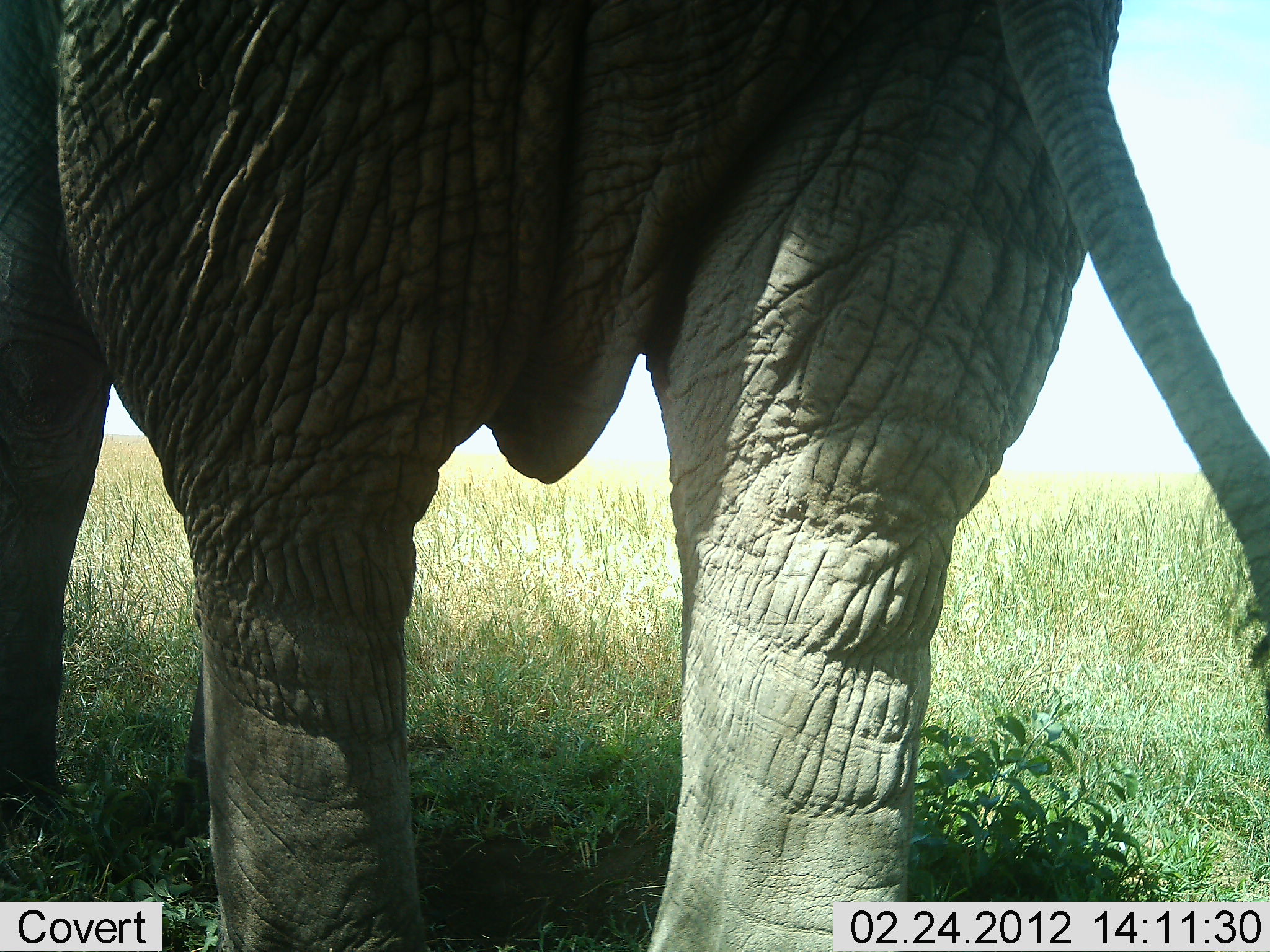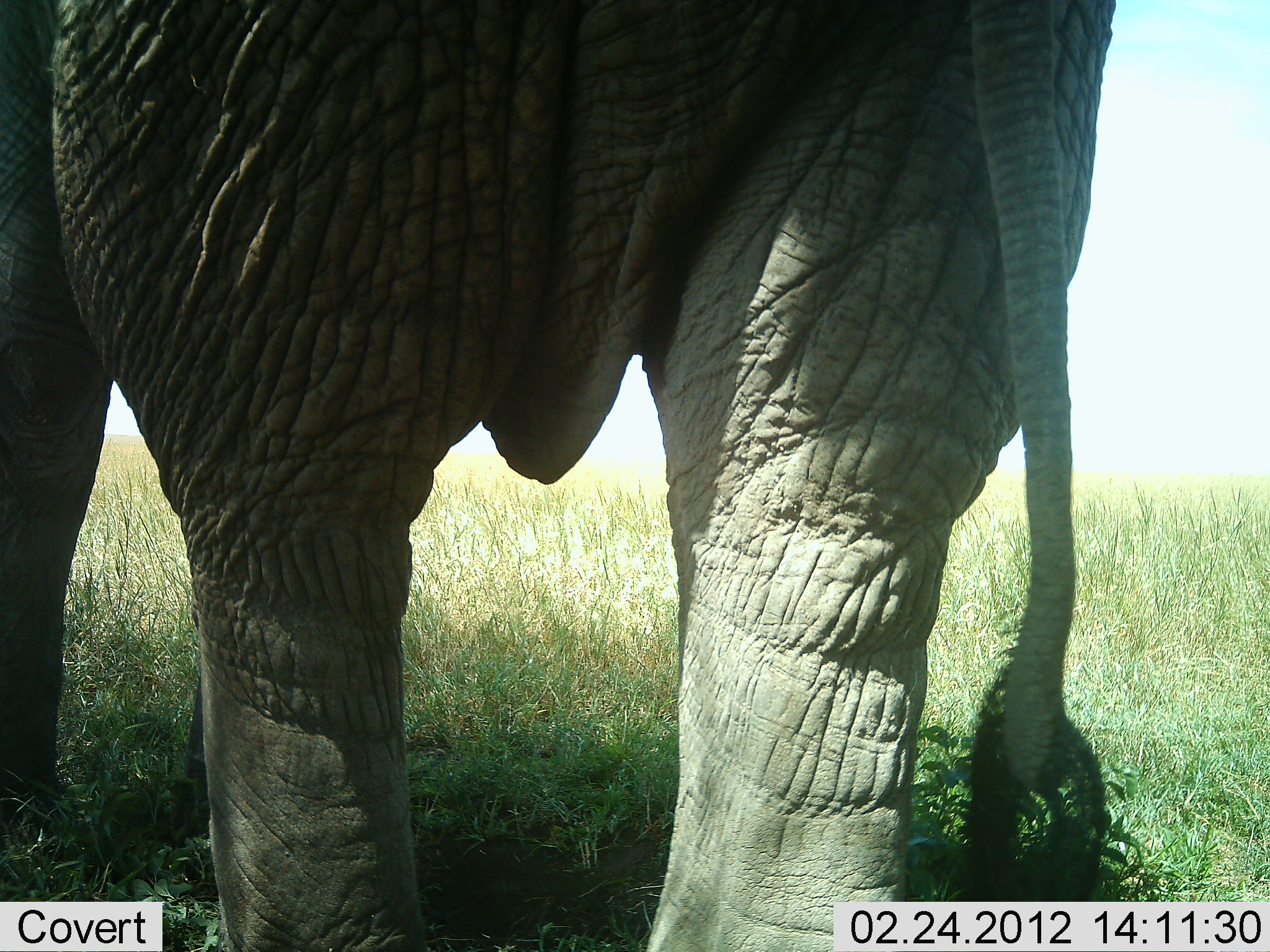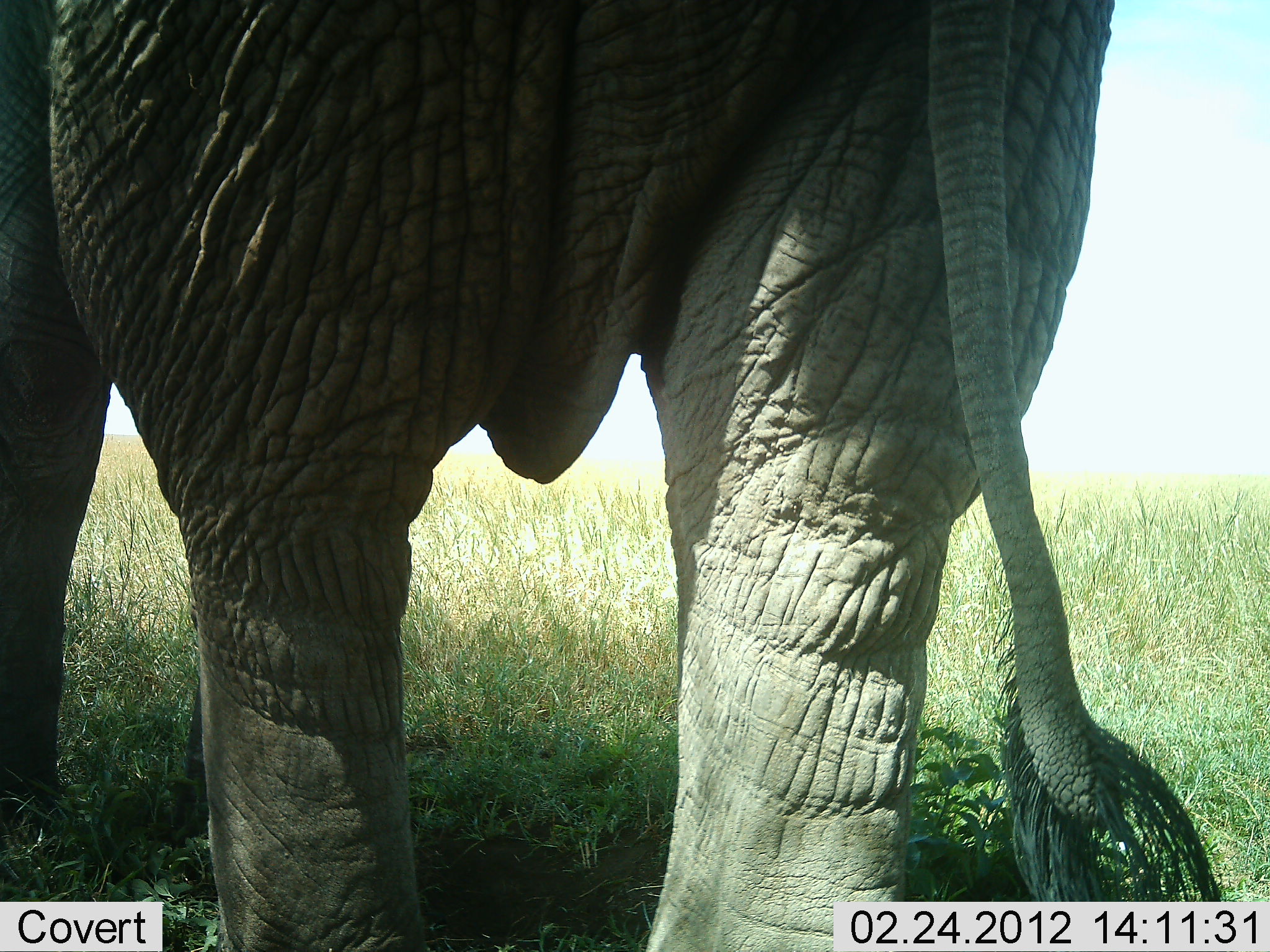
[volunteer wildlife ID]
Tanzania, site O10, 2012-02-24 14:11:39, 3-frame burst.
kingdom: Animalia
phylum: Chordata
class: Mammalia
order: Proboscidea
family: Elephantidae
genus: Loxodonta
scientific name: Loxodonta africana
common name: african bush elephant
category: elephant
Elephant (african bush elephant) (Loxodonta africana), count 1. Behavior (volunteer vote fractions): standing 100%, resting 0%, moving 0%, interacting 0%. Young present (vote fraction): 0%. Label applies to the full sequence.